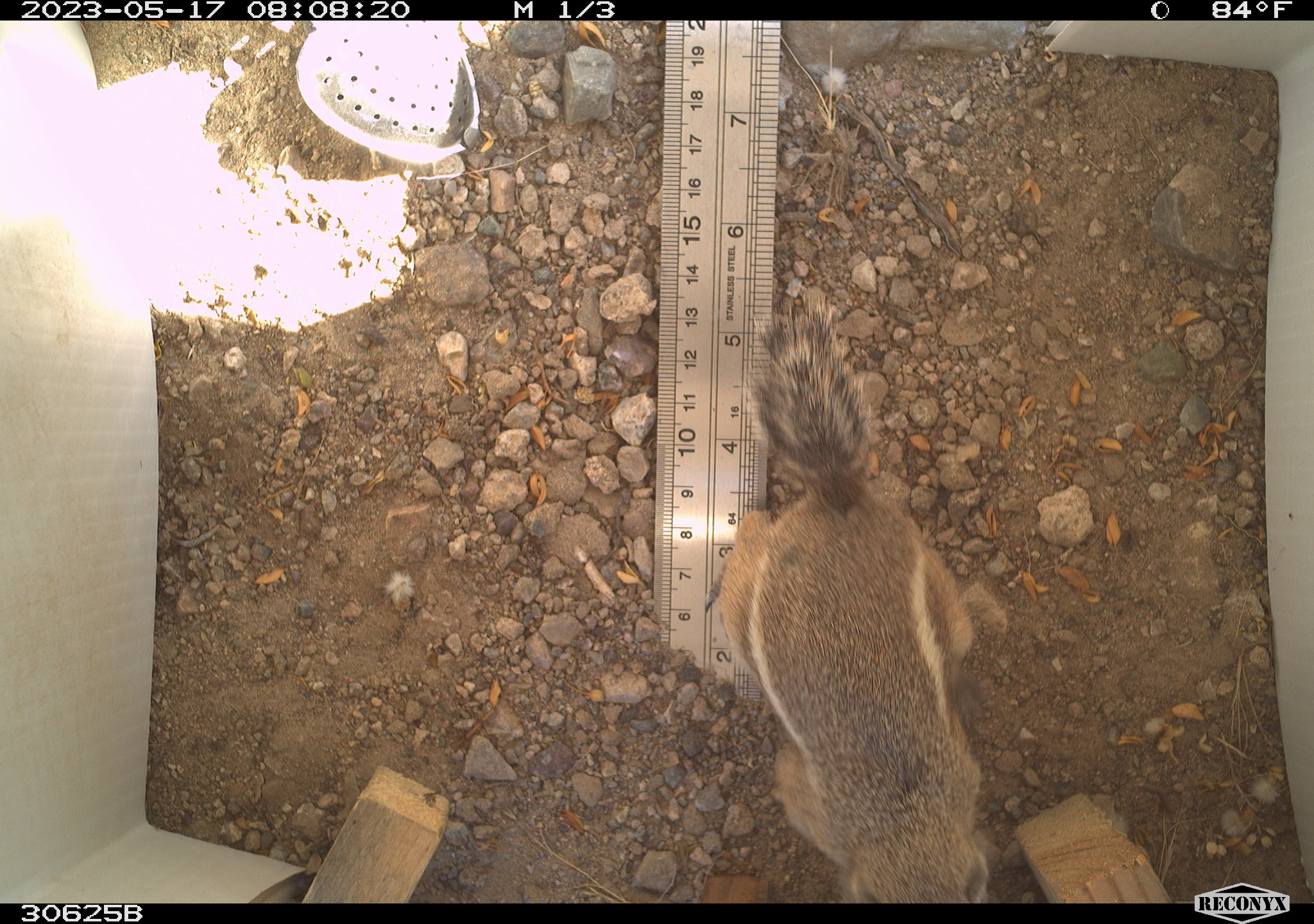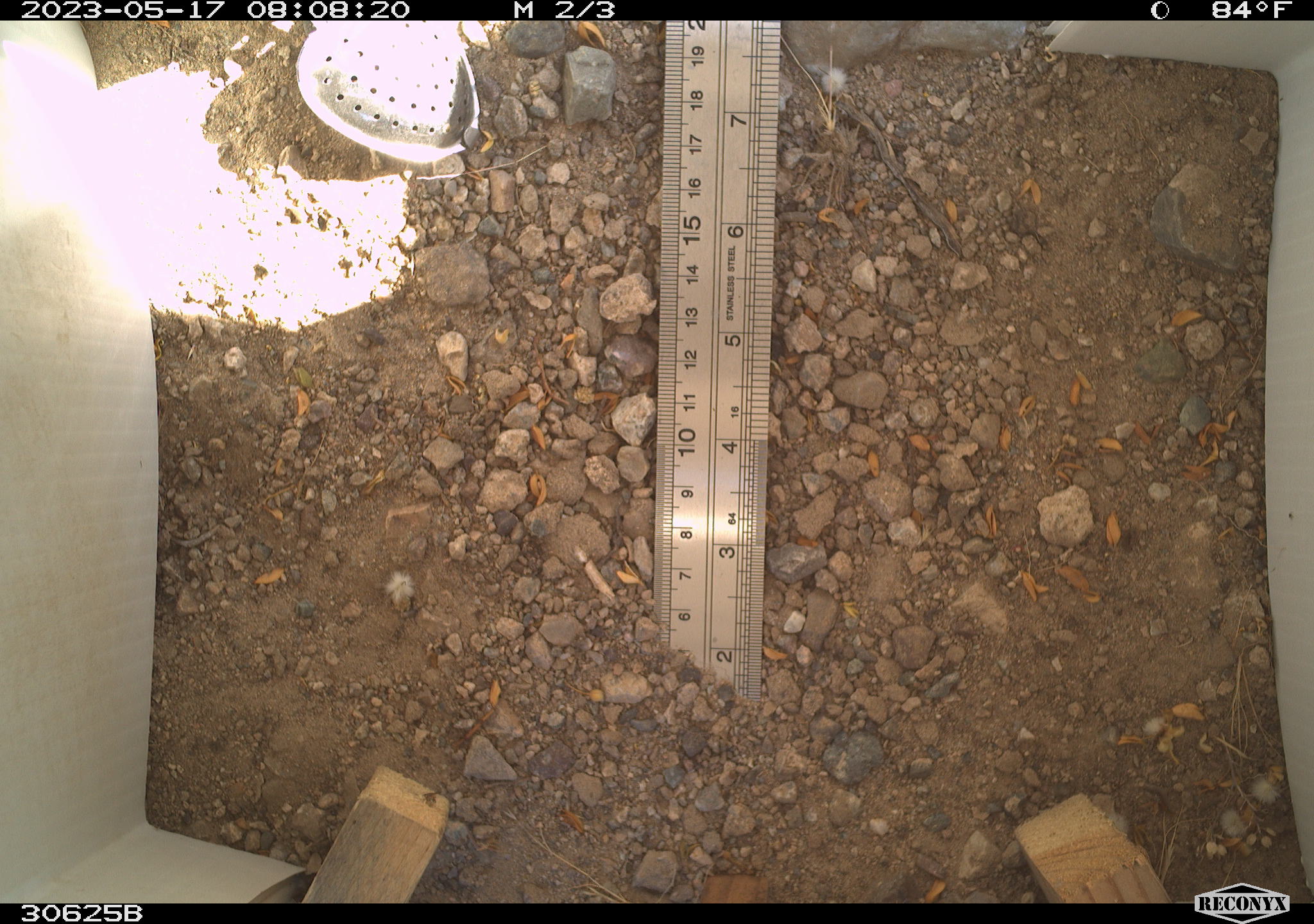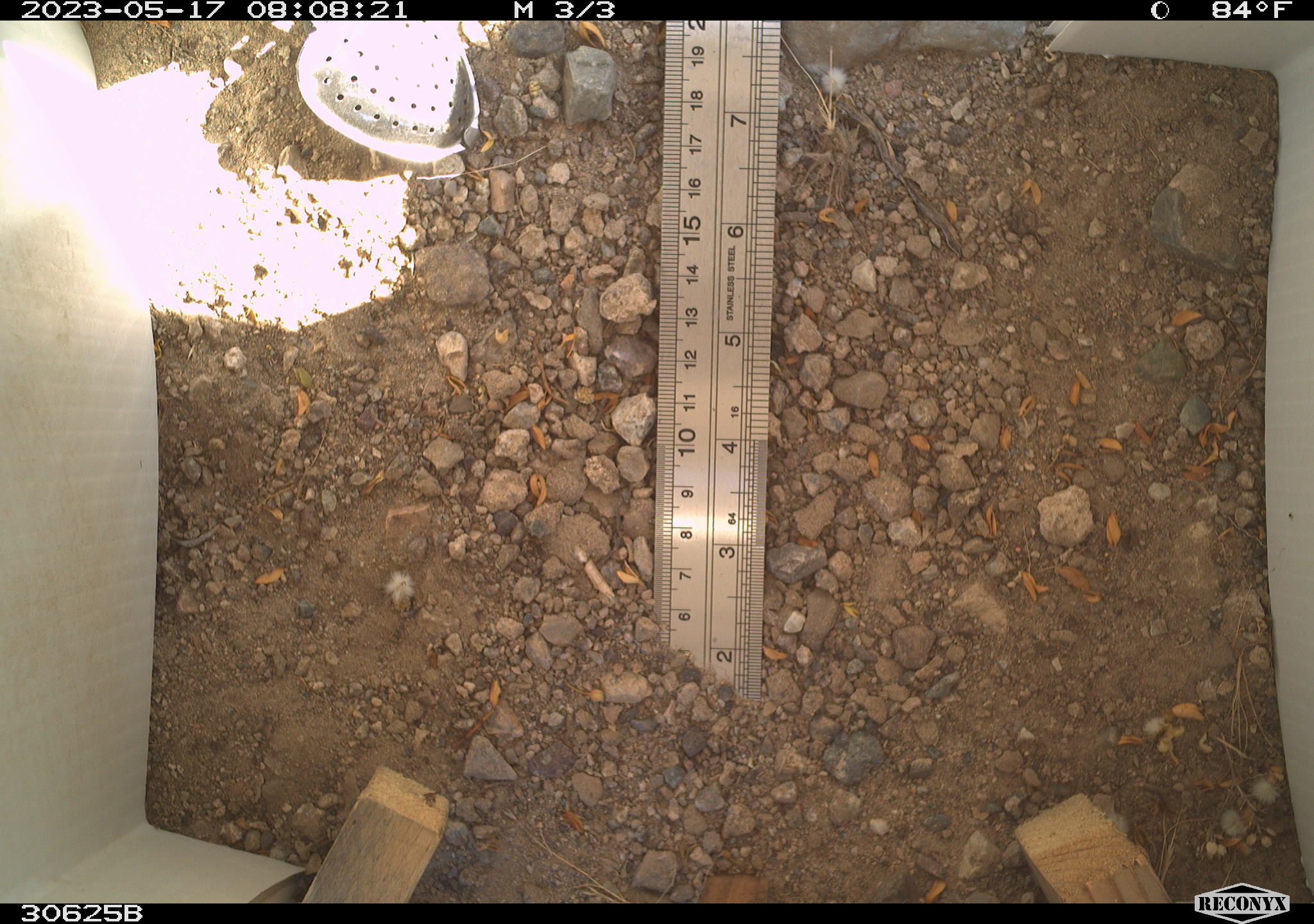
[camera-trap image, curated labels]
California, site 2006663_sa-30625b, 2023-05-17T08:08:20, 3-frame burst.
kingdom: Animalia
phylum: Chordata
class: Mammalia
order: Rodentia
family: Sciuridae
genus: Ammospermophilus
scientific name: Ammospermophilus leucurus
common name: white-tailed antelope squirrel